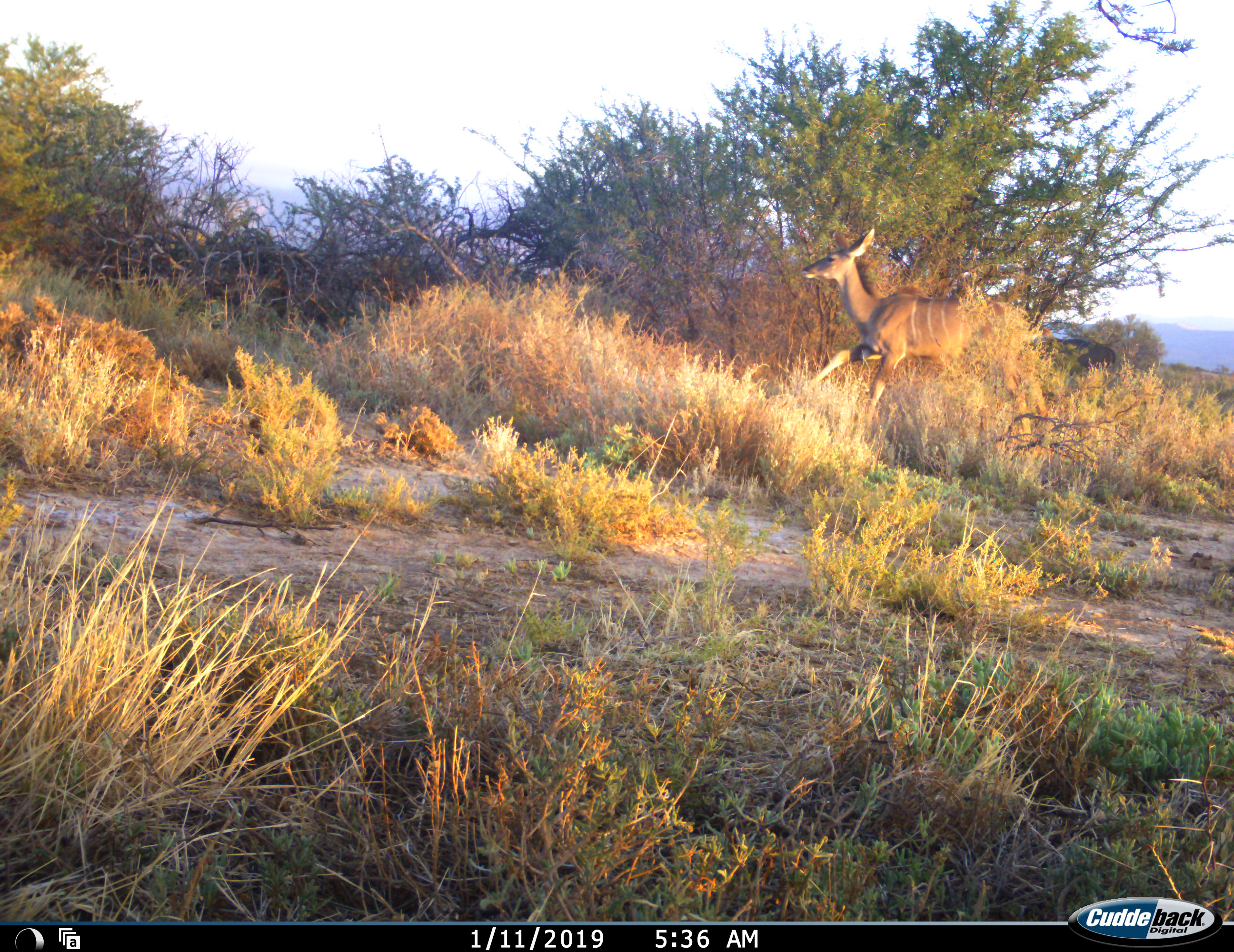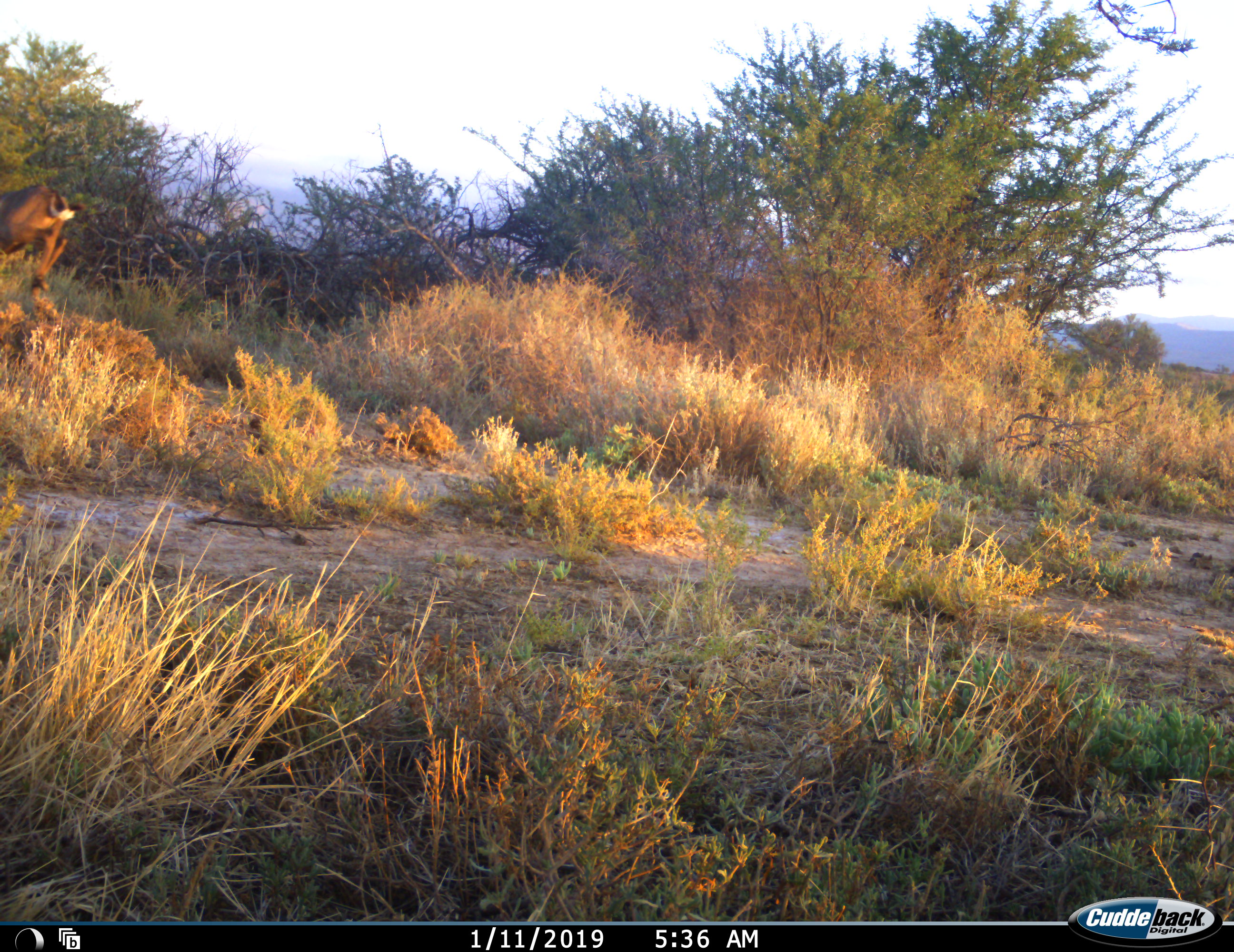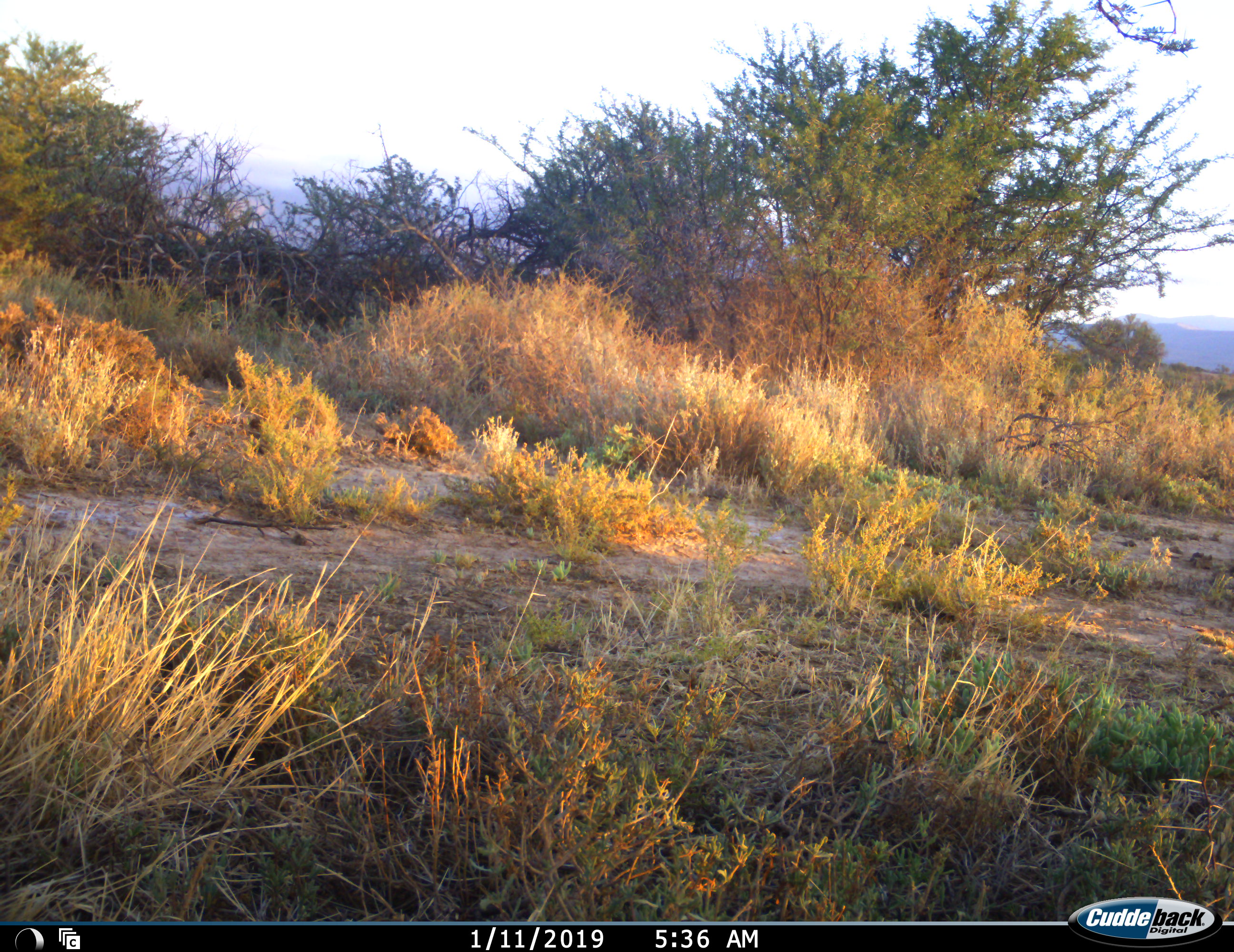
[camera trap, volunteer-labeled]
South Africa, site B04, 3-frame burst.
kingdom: Animalia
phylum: Chordata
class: Mammalia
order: Artiodactyla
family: Bovidae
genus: Tragelaphus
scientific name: Tragelaphus strepsiceros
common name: greater kudu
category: kudu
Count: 1.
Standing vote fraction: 0%.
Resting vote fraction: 0%.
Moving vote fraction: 100%.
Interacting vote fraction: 0%.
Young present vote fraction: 0%.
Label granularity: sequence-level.